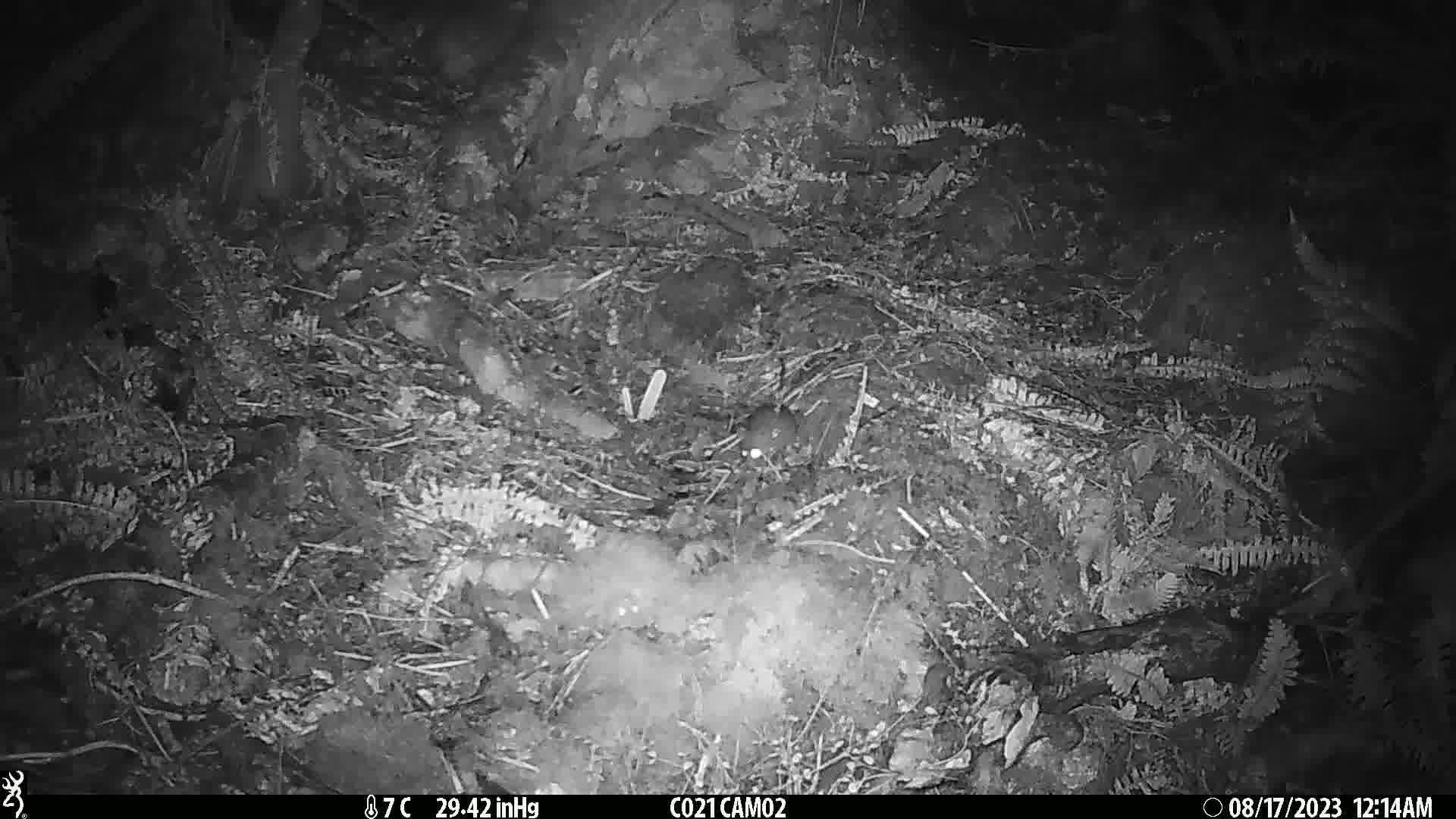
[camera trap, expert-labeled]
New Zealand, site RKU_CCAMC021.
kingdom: Animalia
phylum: Chordata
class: Mammalia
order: Rodentia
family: Muridae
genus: Rattus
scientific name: Rattus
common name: rat